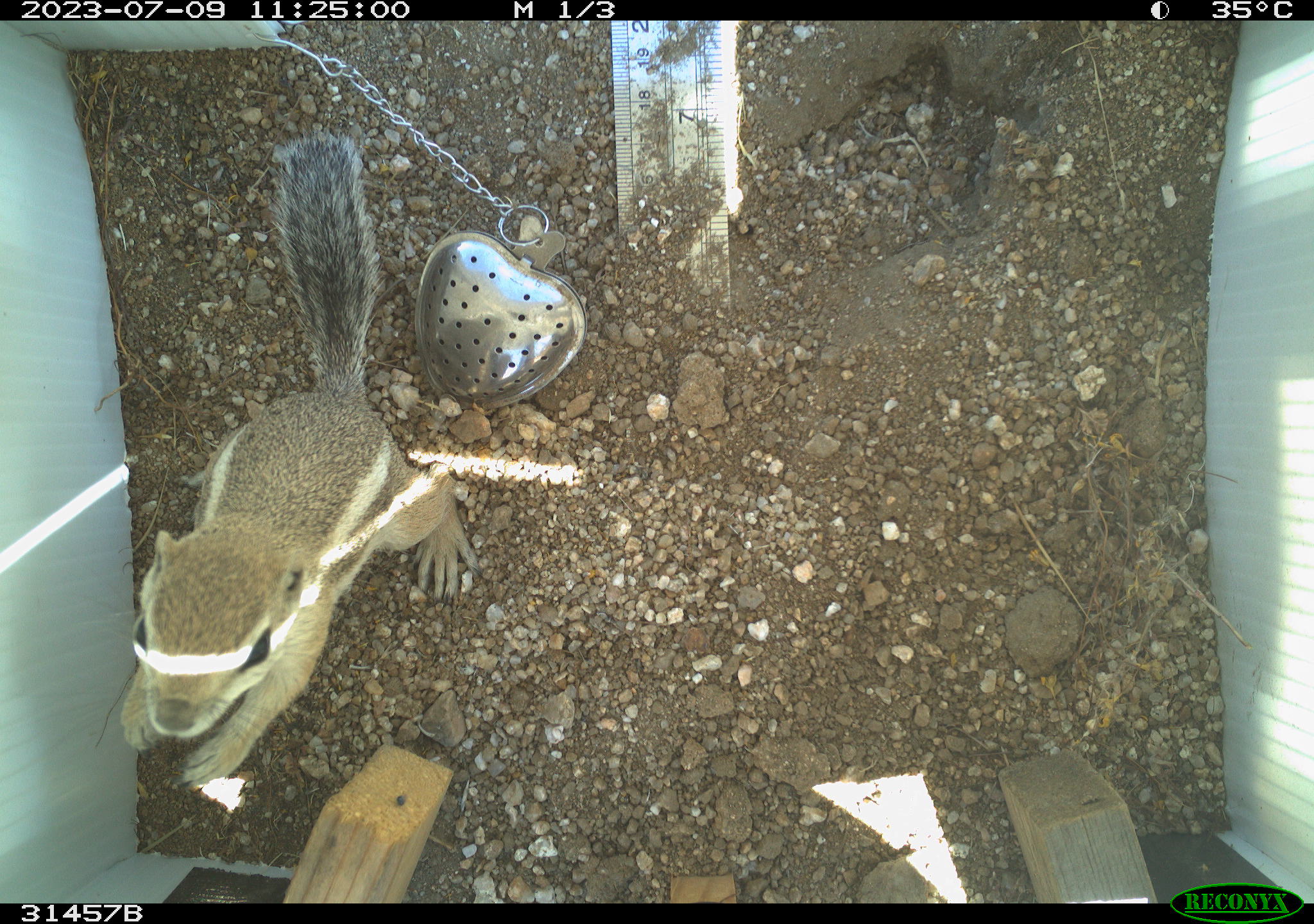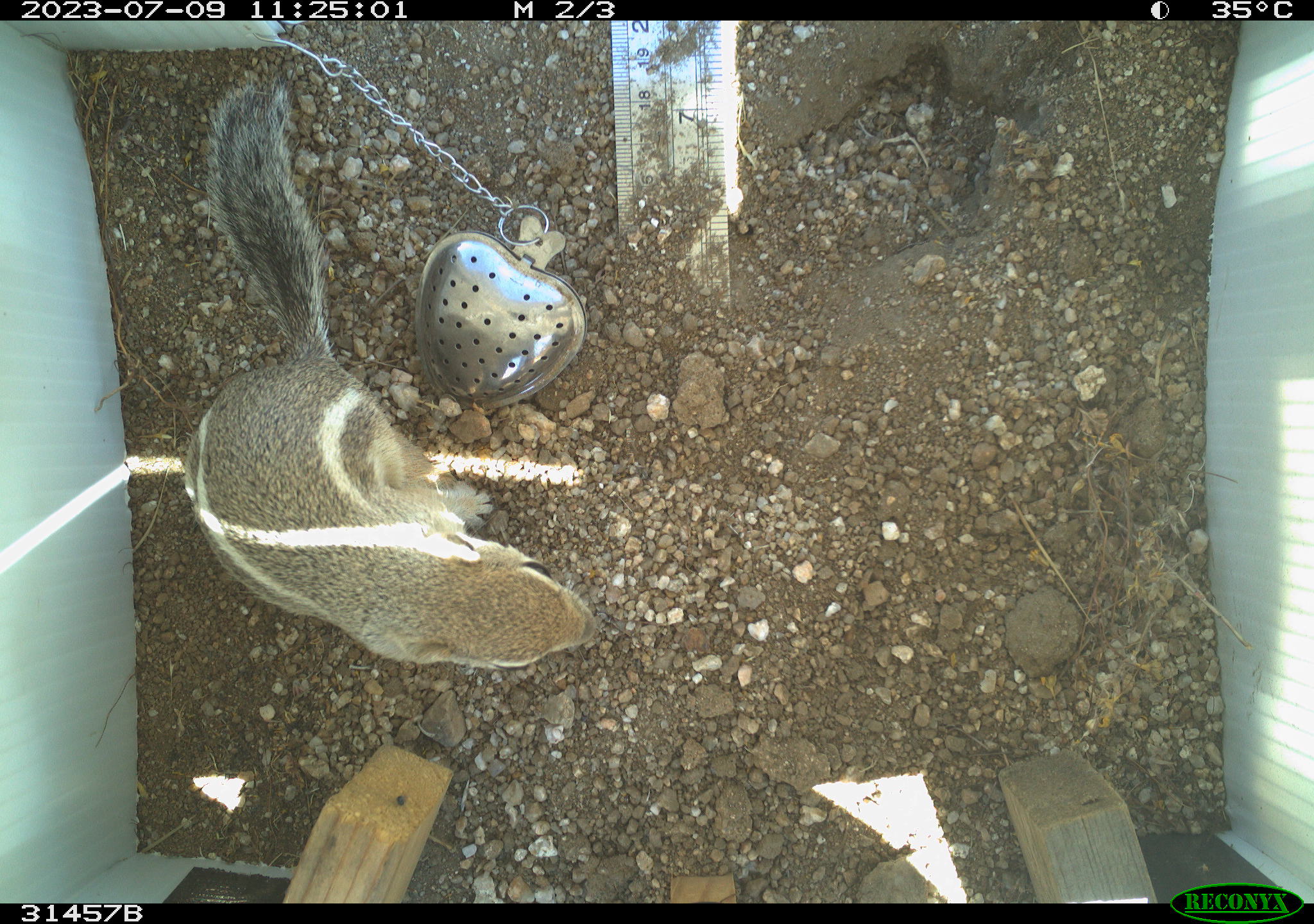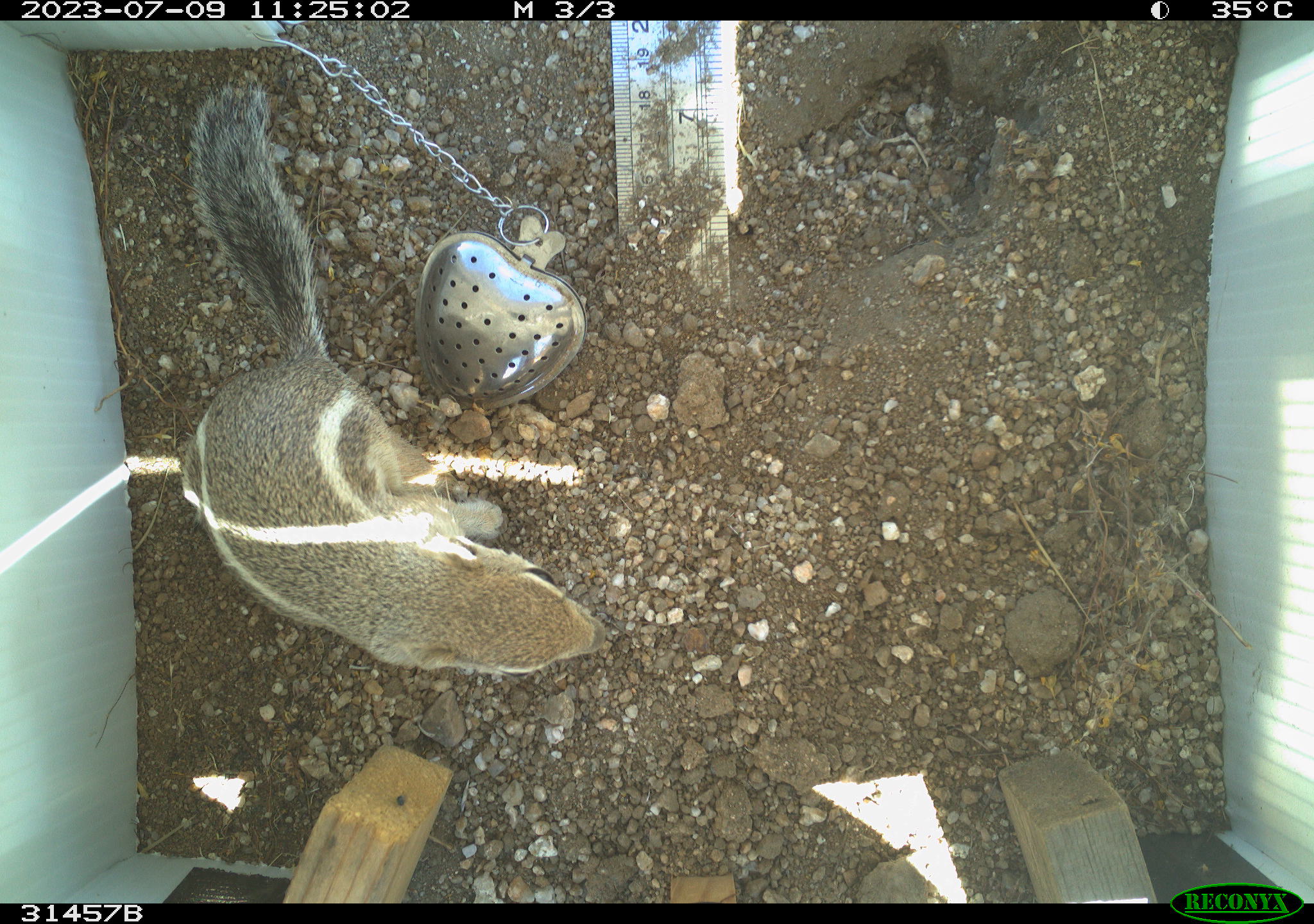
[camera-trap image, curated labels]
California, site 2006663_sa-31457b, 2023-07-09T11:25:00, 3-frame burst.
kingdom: Animalia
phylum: Chordata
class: Mammalia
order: Rodentia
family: Sciuridae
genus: Ammospermophilus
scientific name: Ammospermophilus leucurus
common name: white-tailed antelope squirrel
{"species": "white-tailed antelope squirrel (Ammospermophilus leucurus)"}